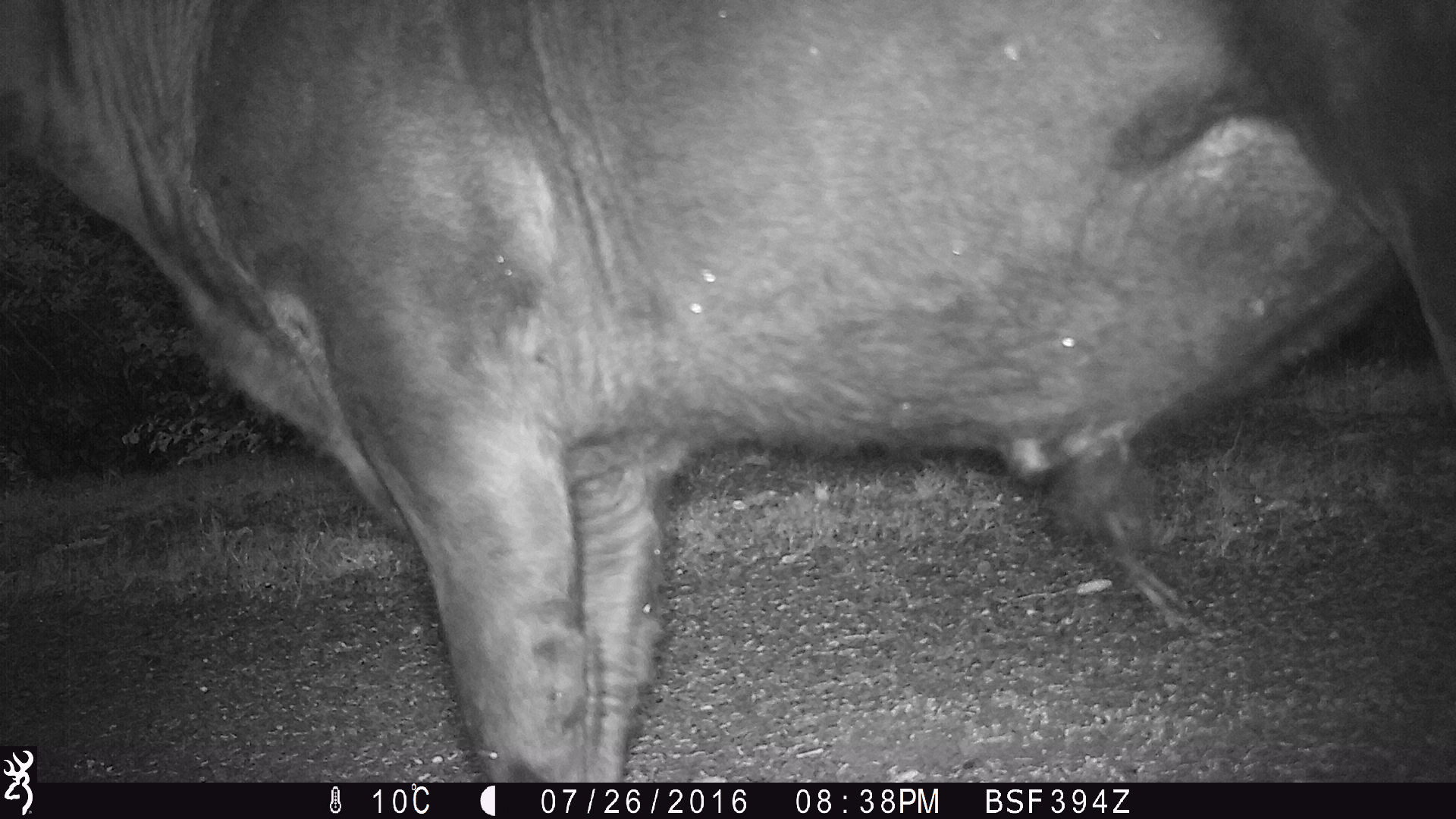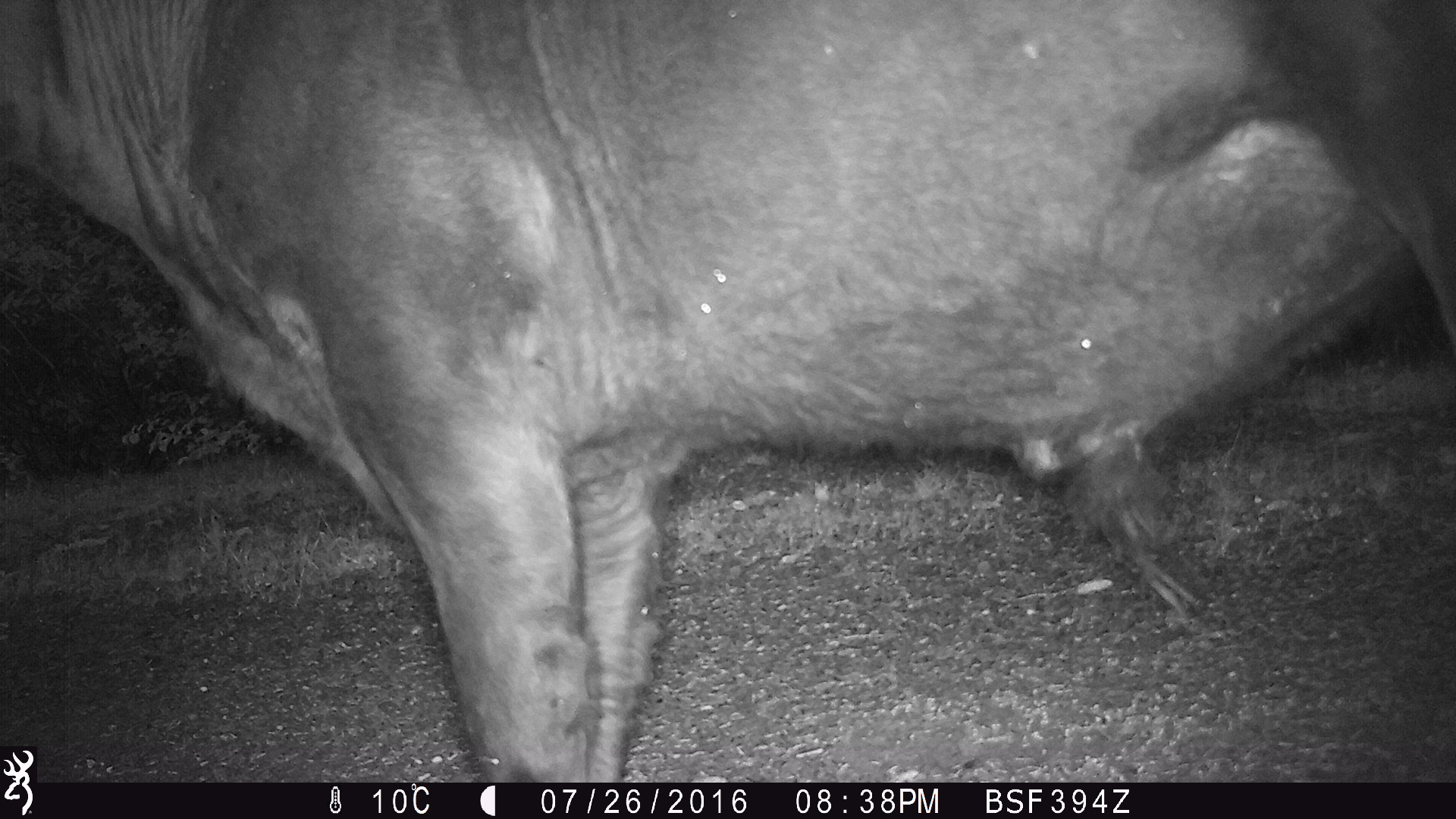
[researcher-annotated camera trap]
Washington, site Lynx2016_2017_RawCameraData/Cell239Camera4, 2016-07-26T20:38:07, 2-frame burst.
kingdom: Animalia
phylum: Chordata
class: Mammalia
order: Artiodactyla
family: Bovidae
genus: Bos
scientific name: Bos taurus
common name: domestic cattle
Domestic cattle (Bos taurus). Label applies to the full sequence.